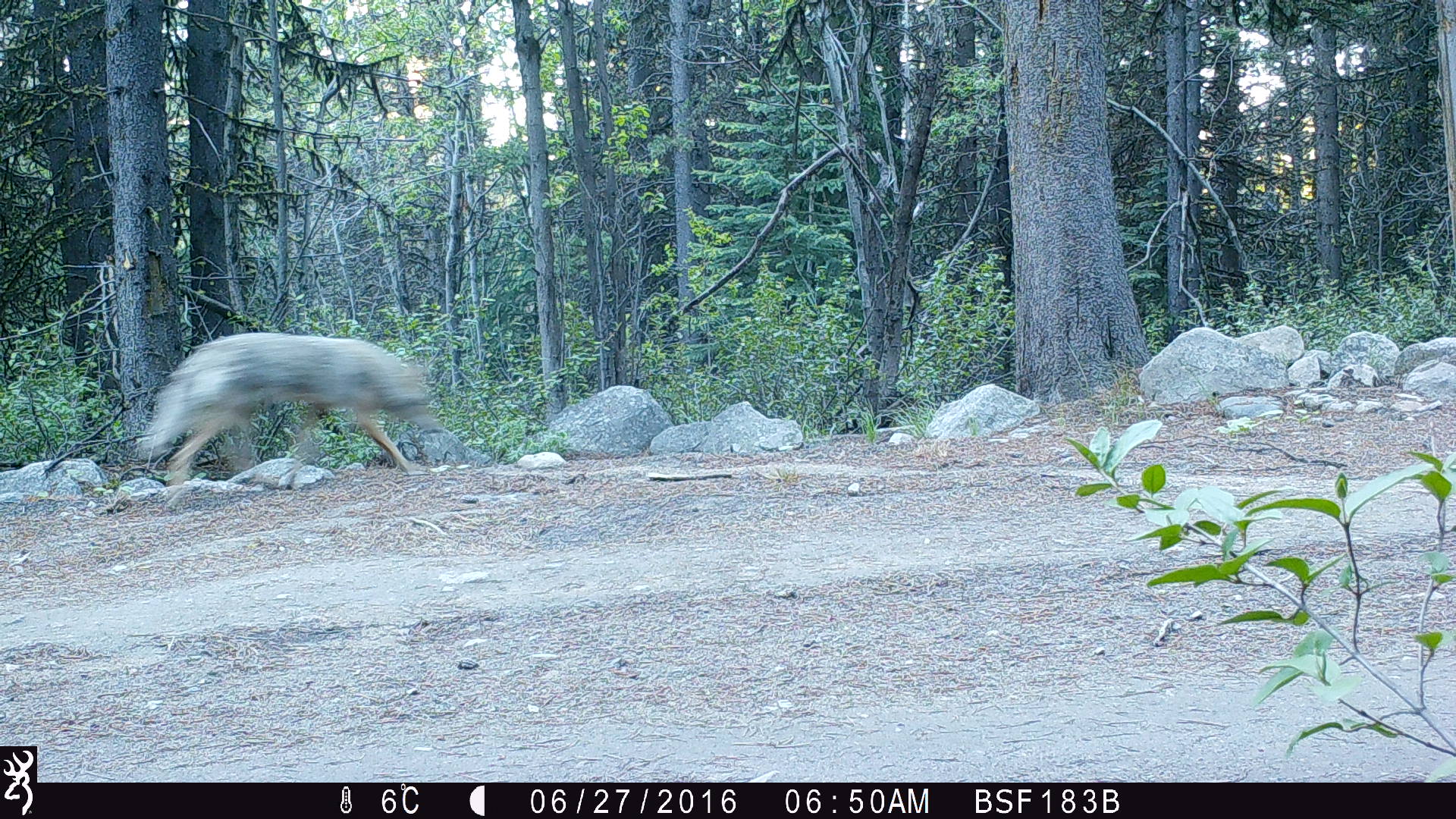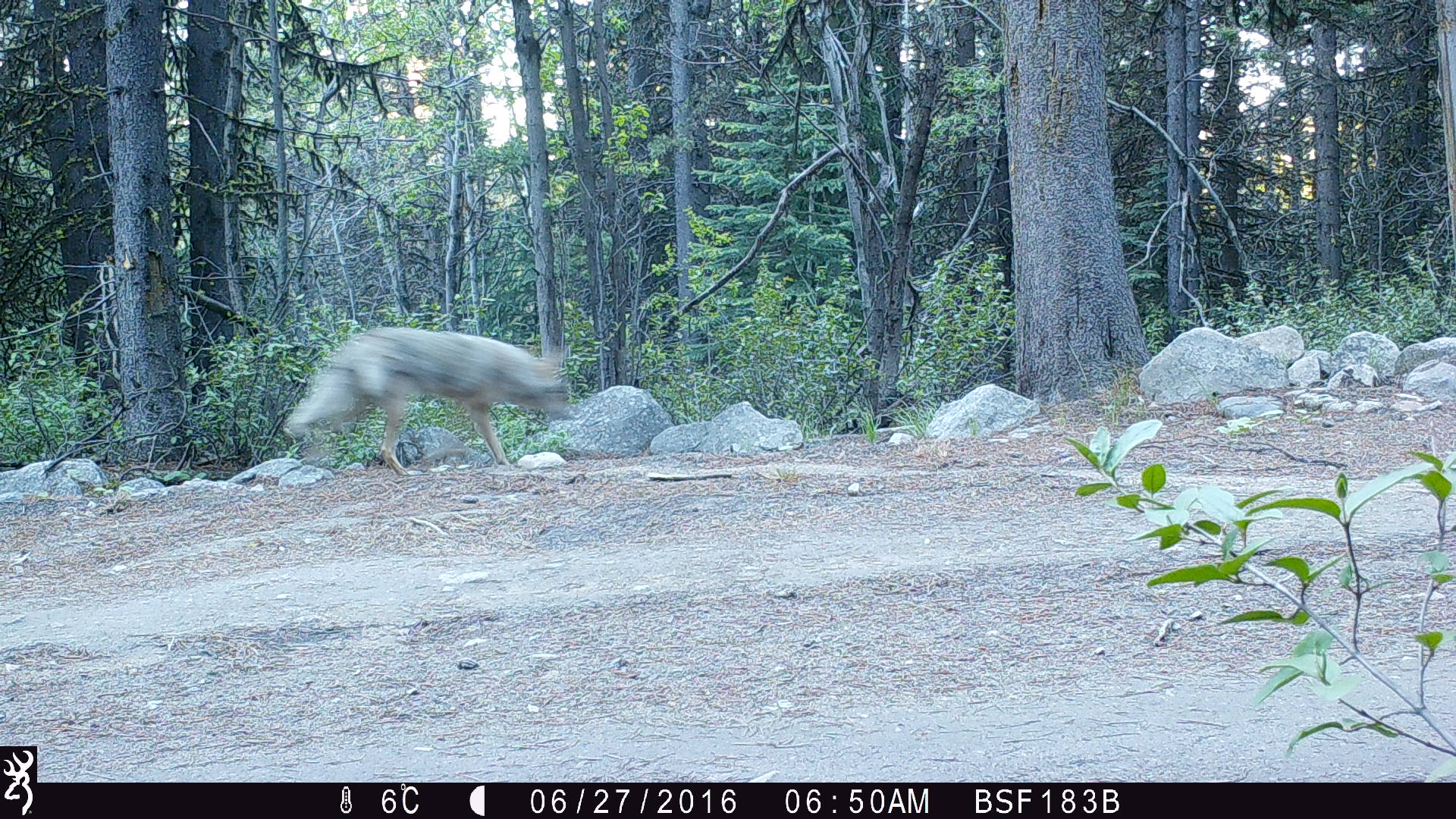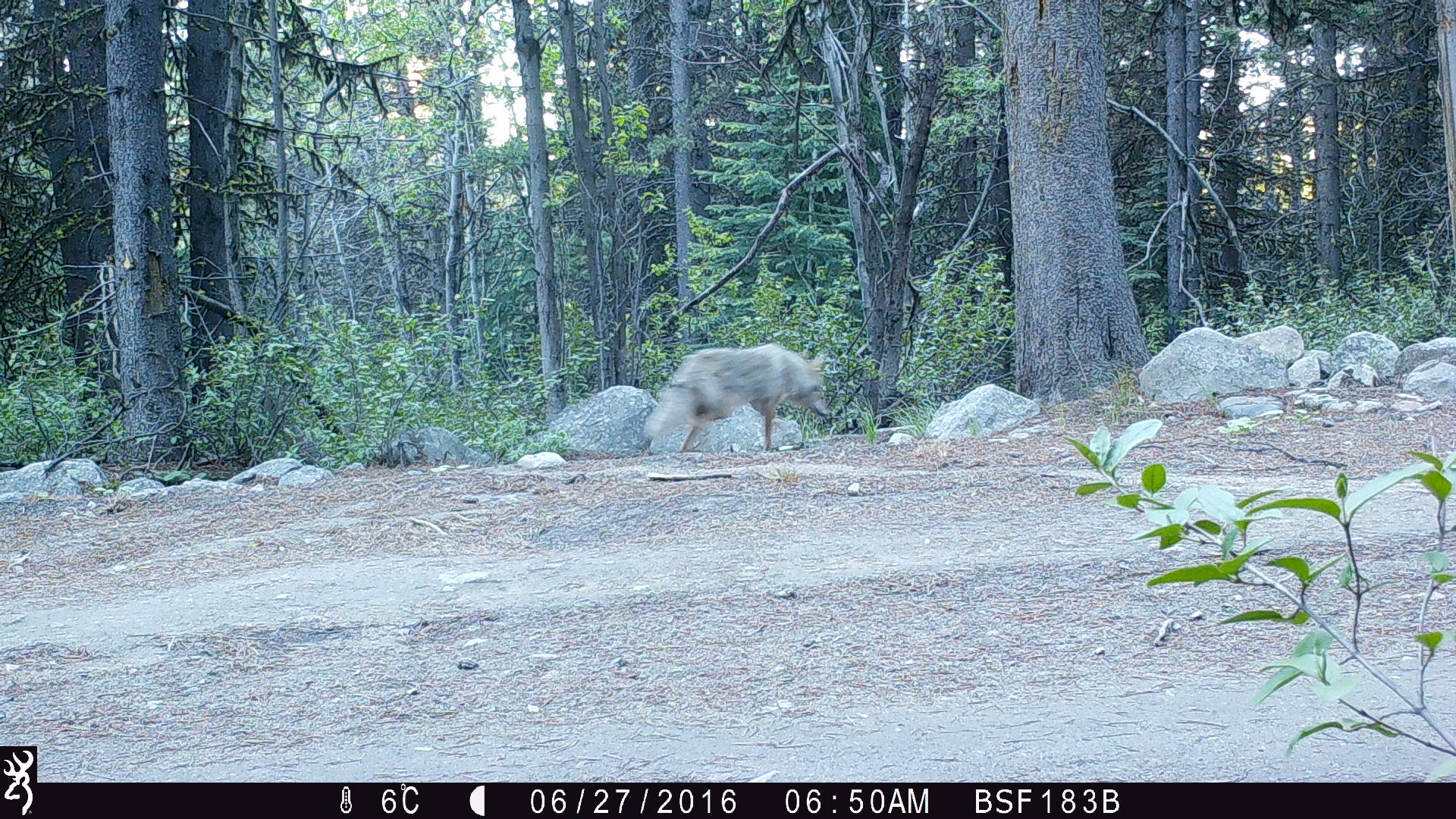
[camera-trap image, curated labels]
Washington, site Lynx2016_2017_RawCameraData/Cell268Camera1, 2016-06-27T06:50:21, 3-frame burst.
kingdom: Animalia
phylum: Chordata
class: Mammalia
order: Carnivora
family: Canidae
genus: Canis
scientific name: Canis latrans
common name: coyote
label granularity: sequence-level